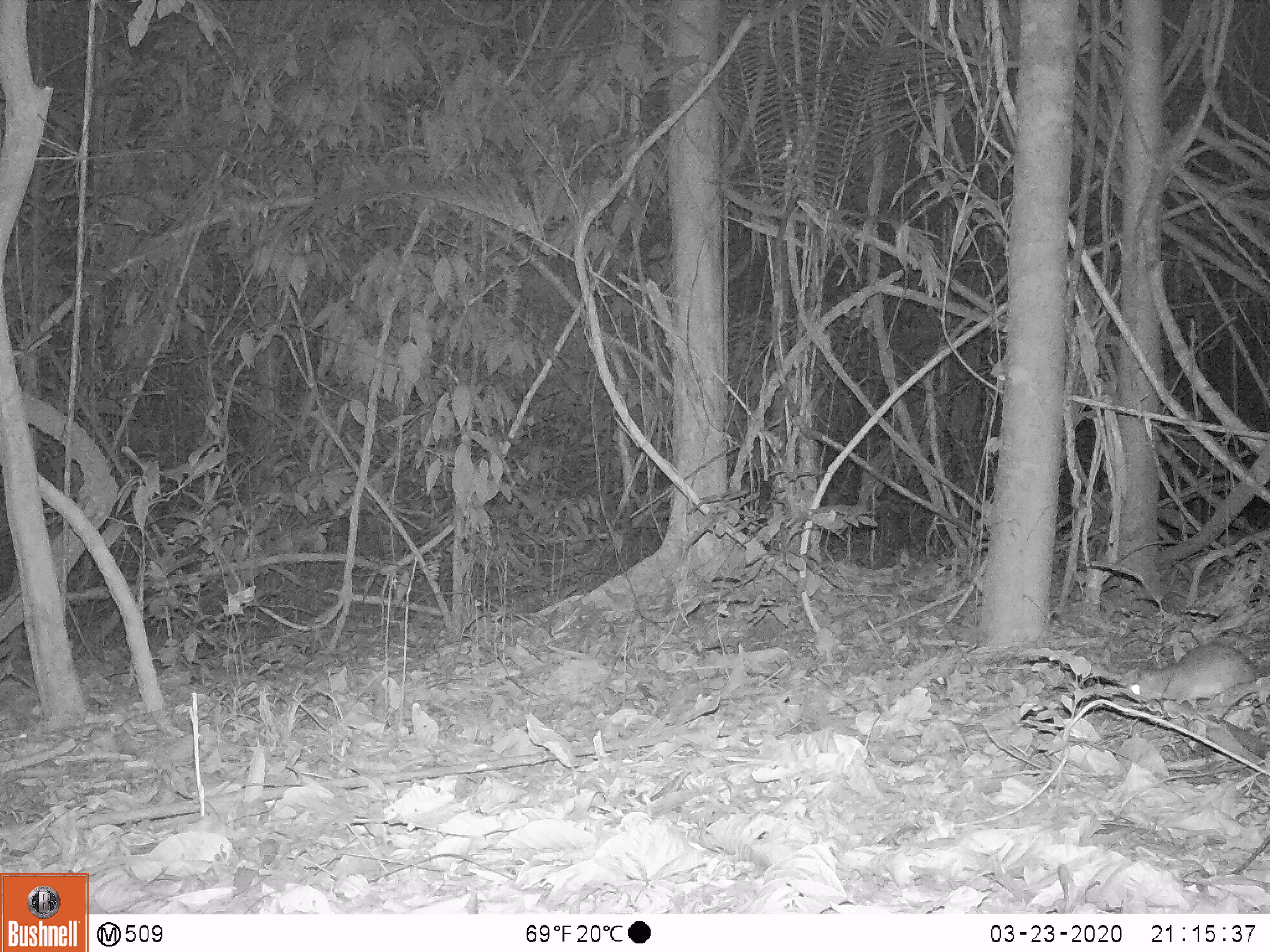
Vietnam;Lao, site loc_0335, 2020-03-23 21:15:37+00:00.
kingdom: Animalia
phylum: Chordata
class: Mammalia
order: Rodentia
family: Muridae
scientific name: Muridae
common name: old-world mice and rats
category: unidentified murid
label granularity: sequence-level